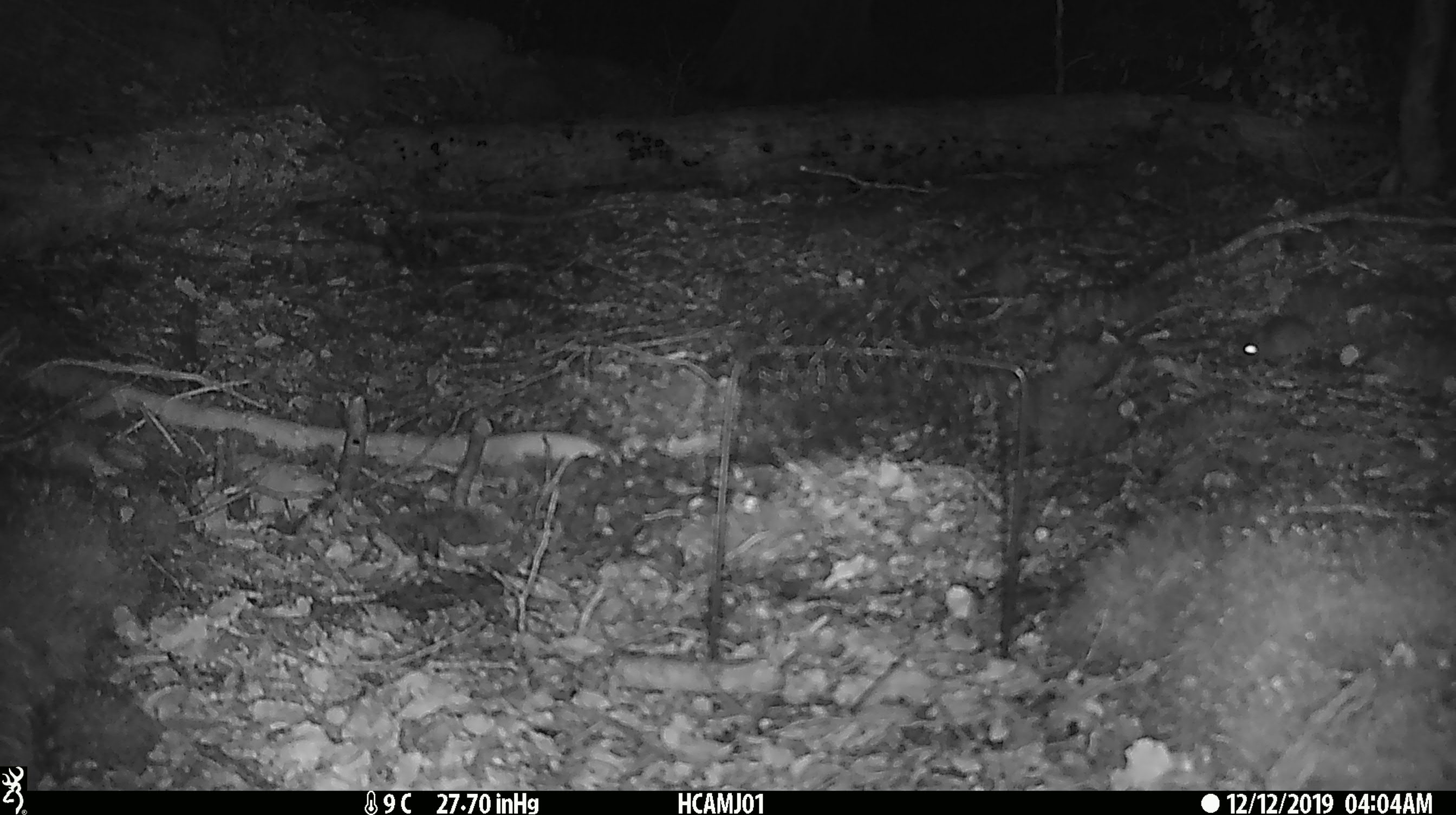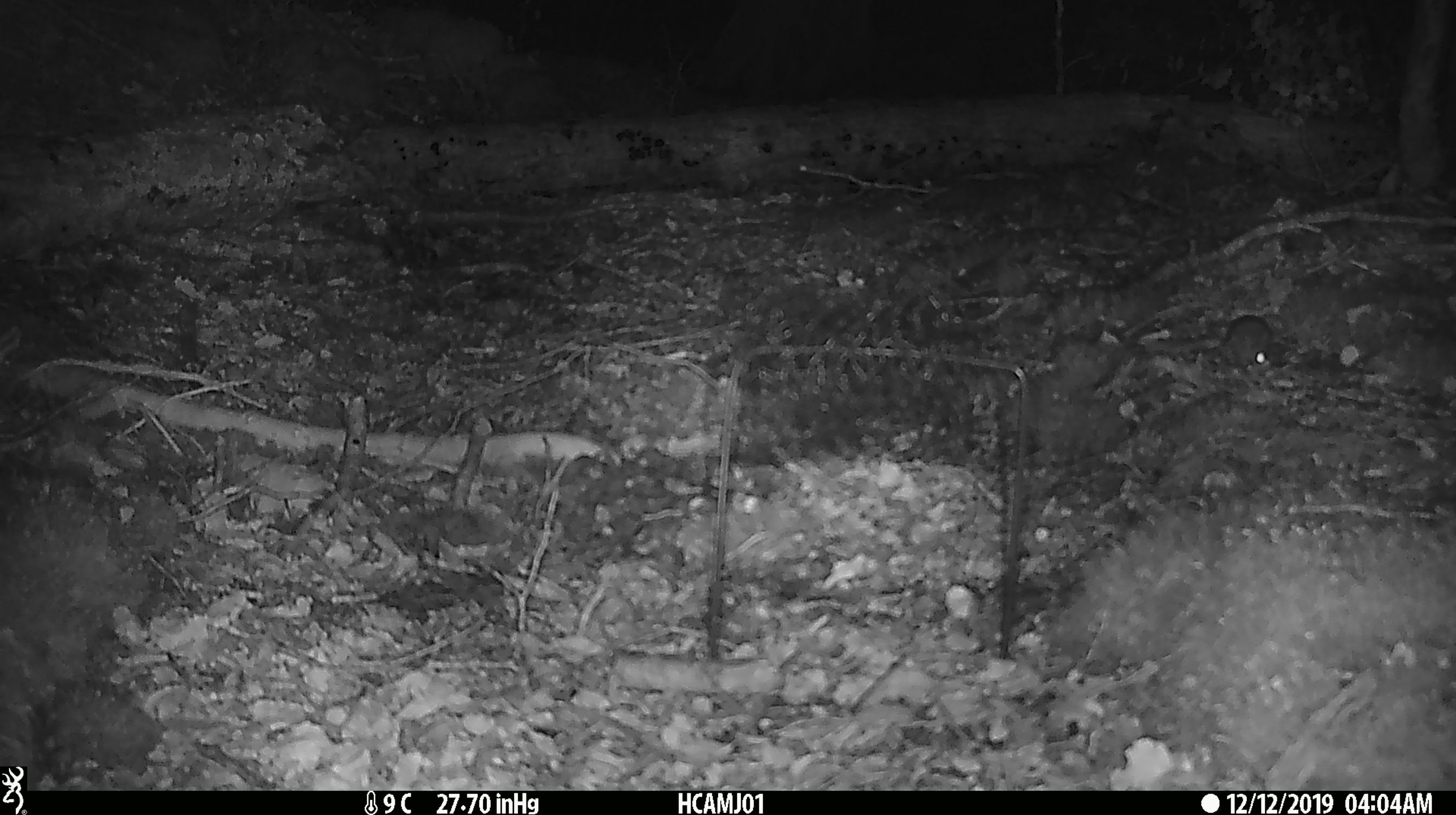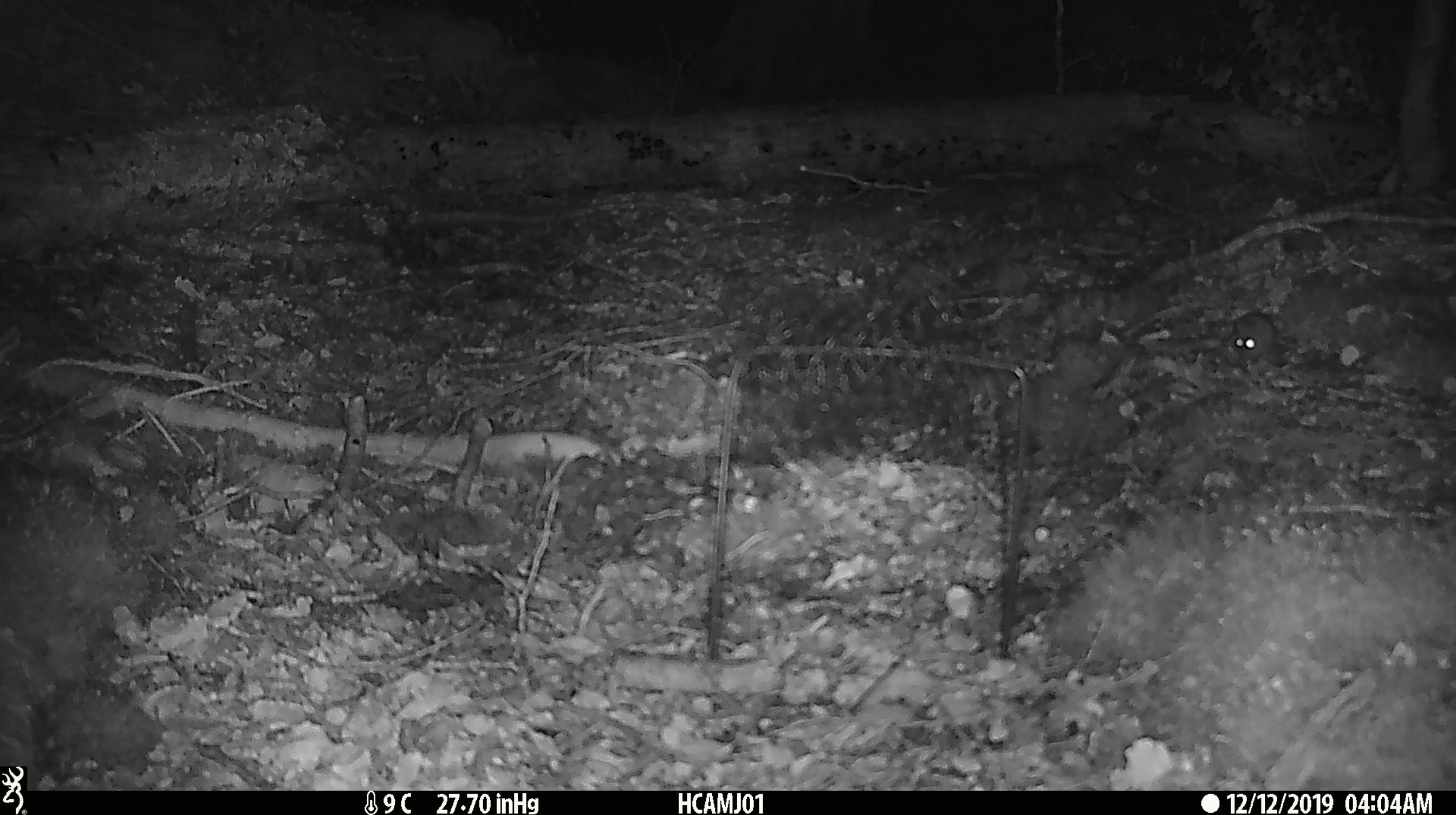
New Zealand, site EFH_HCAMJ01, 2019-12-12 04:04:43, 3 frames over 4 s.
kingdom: Animalia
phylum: Chordata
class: Mammalia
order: Rodentia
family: Muridae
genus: Mus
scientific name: Mus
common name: mouse